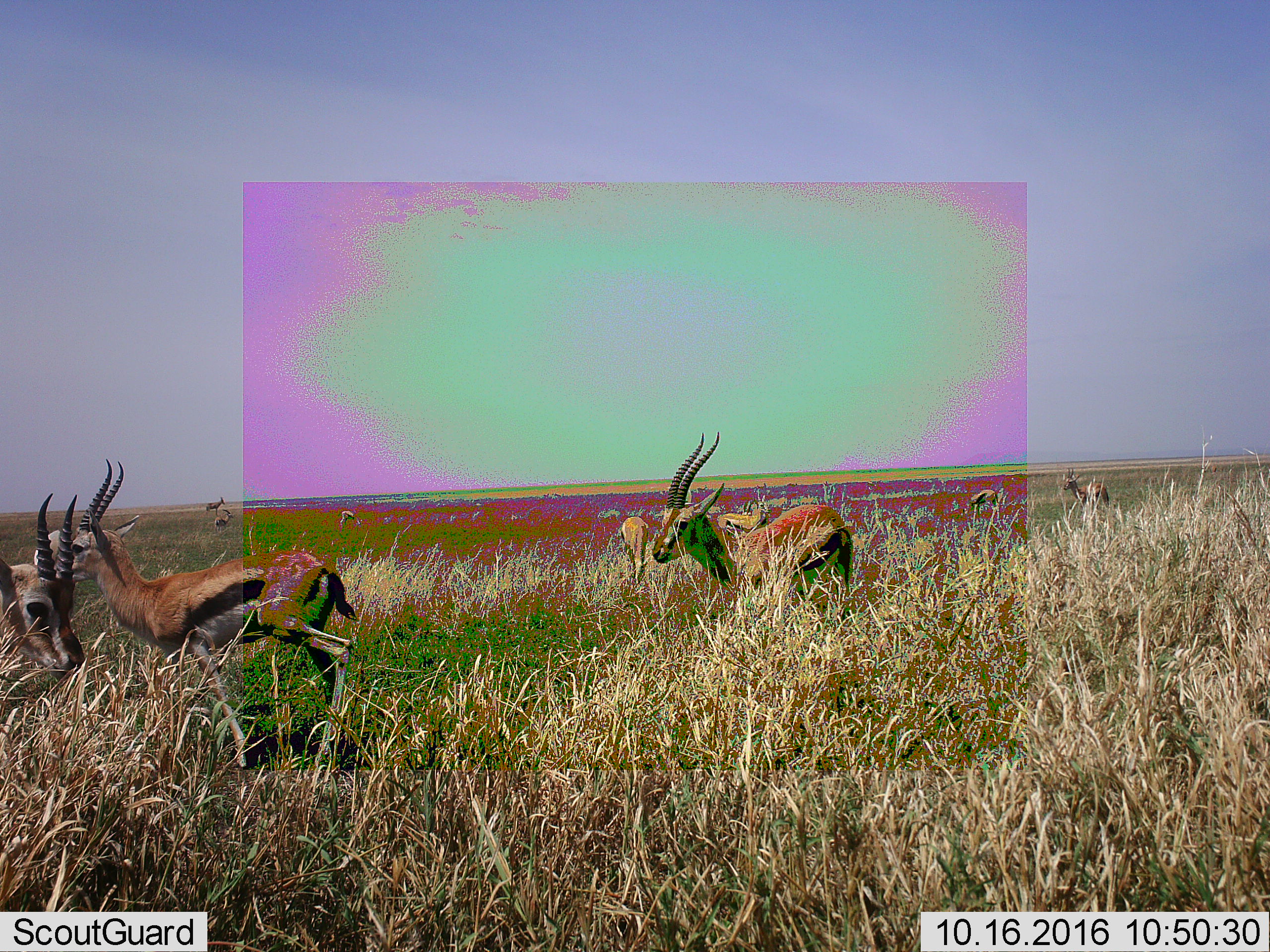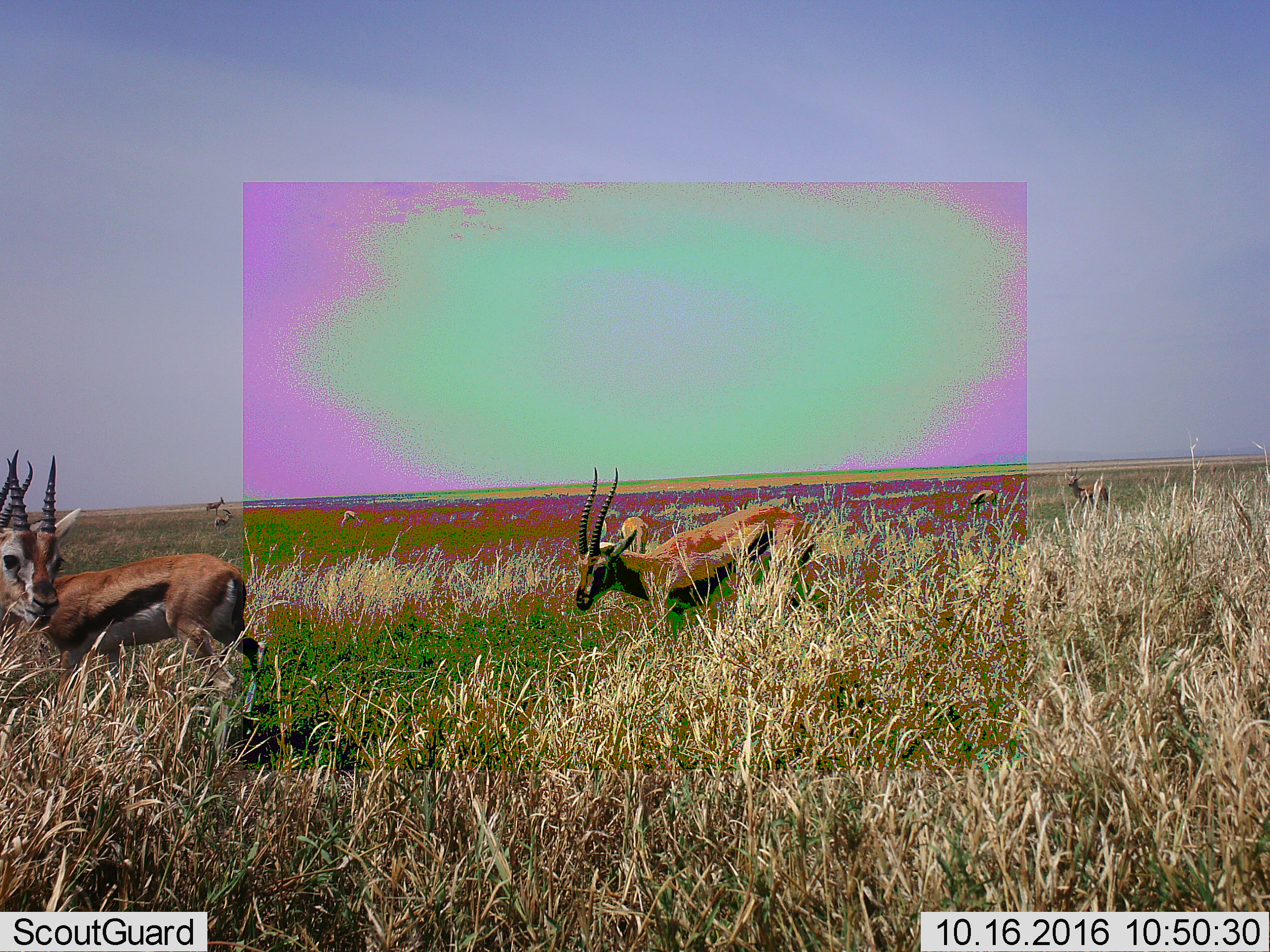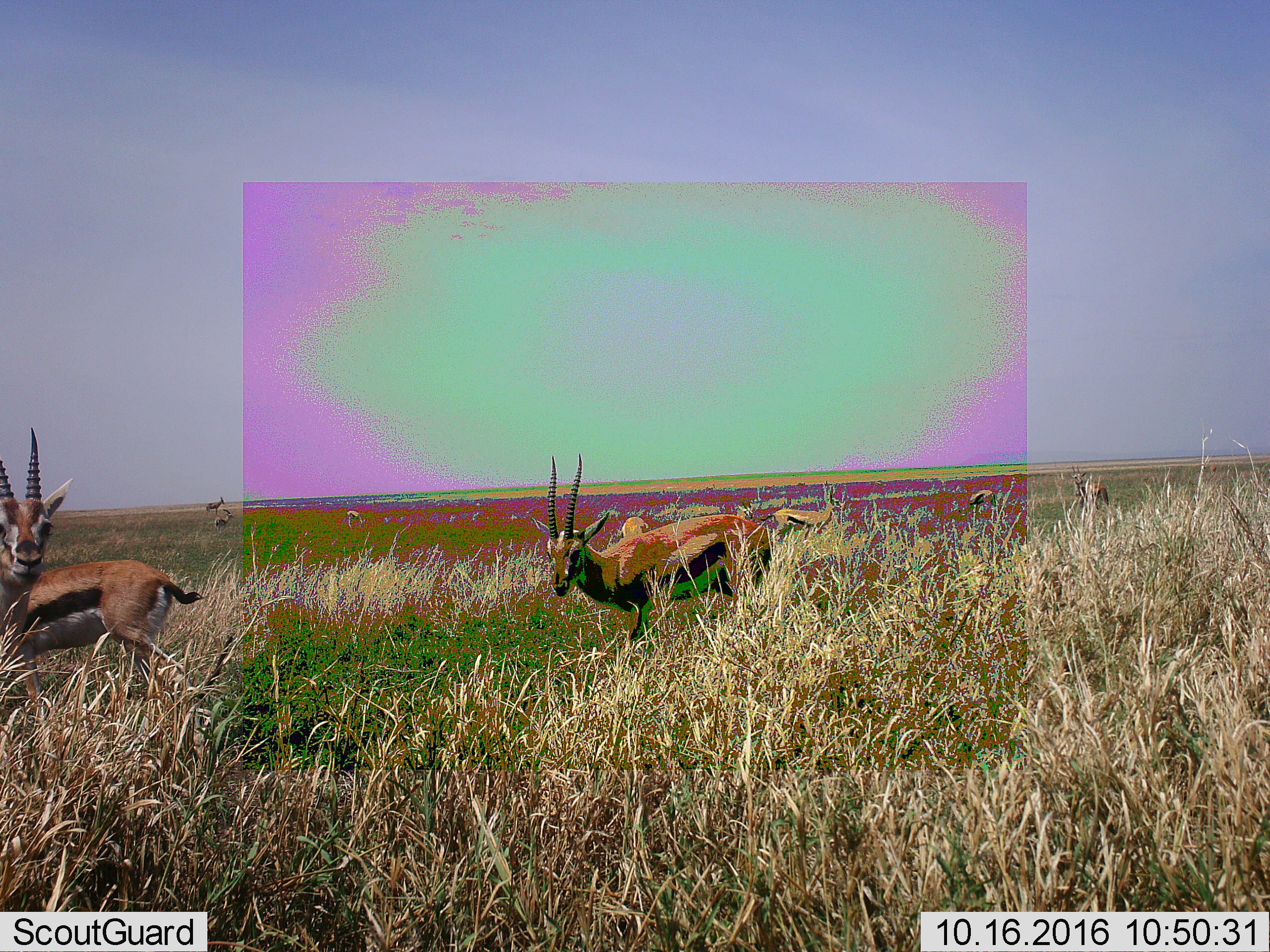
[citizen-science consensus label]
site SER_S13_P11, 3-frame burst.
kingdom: Animalia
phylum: Chordata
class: Mammalia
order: Artiodactyla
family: Bovidae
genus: Eudorcas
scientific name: Eudorcas thomsonii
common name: thomson's gazelle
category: gazellethomsons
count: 11-50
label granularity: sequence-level